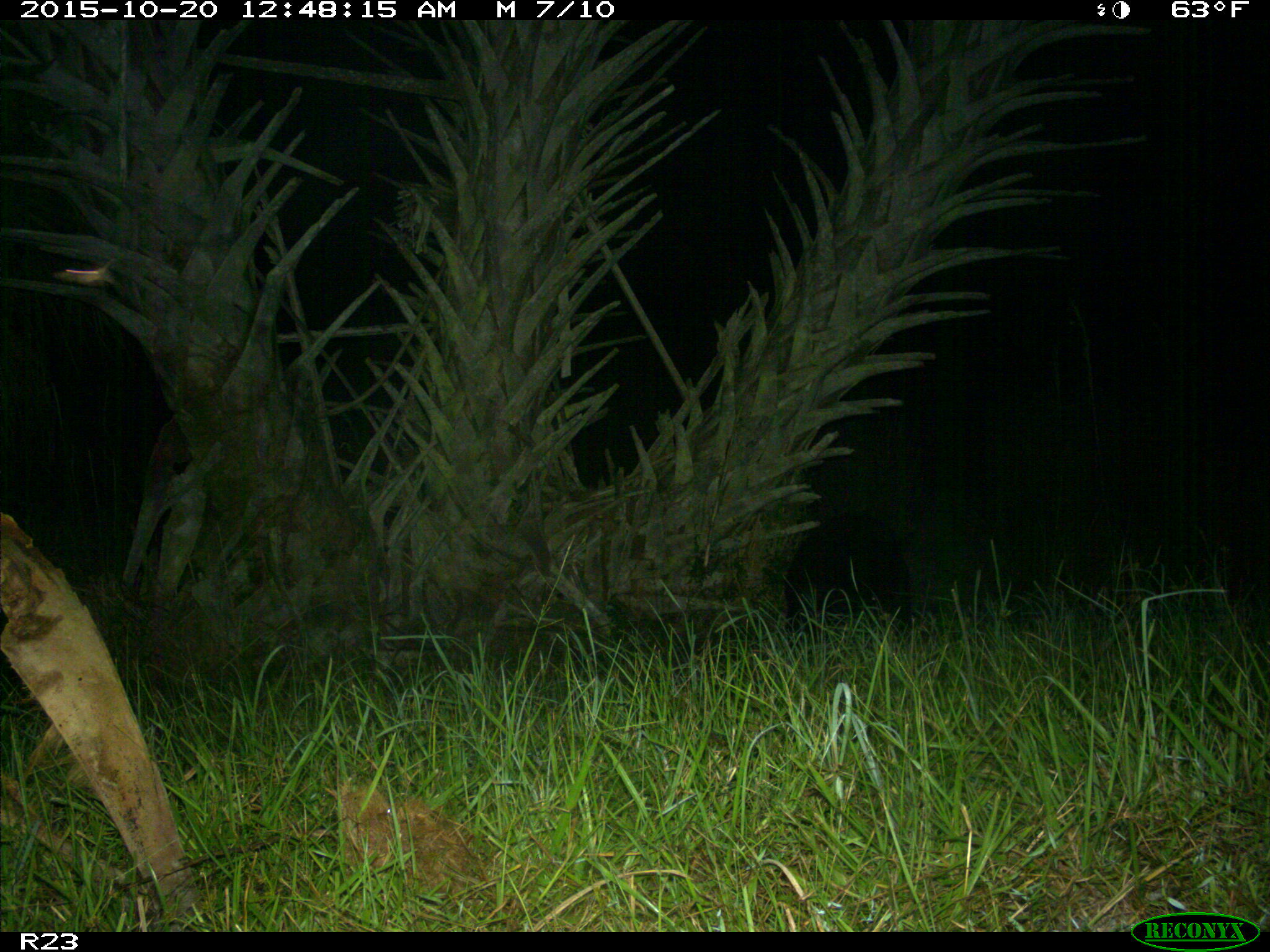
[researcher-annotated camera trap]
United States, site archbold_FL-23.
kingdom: Animalia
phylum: Chordata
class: Mammalia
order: Artiodactyla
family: Suidae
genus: Sus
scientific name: Sus scrofa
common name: wild boar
Sus scrofa (wild boar).